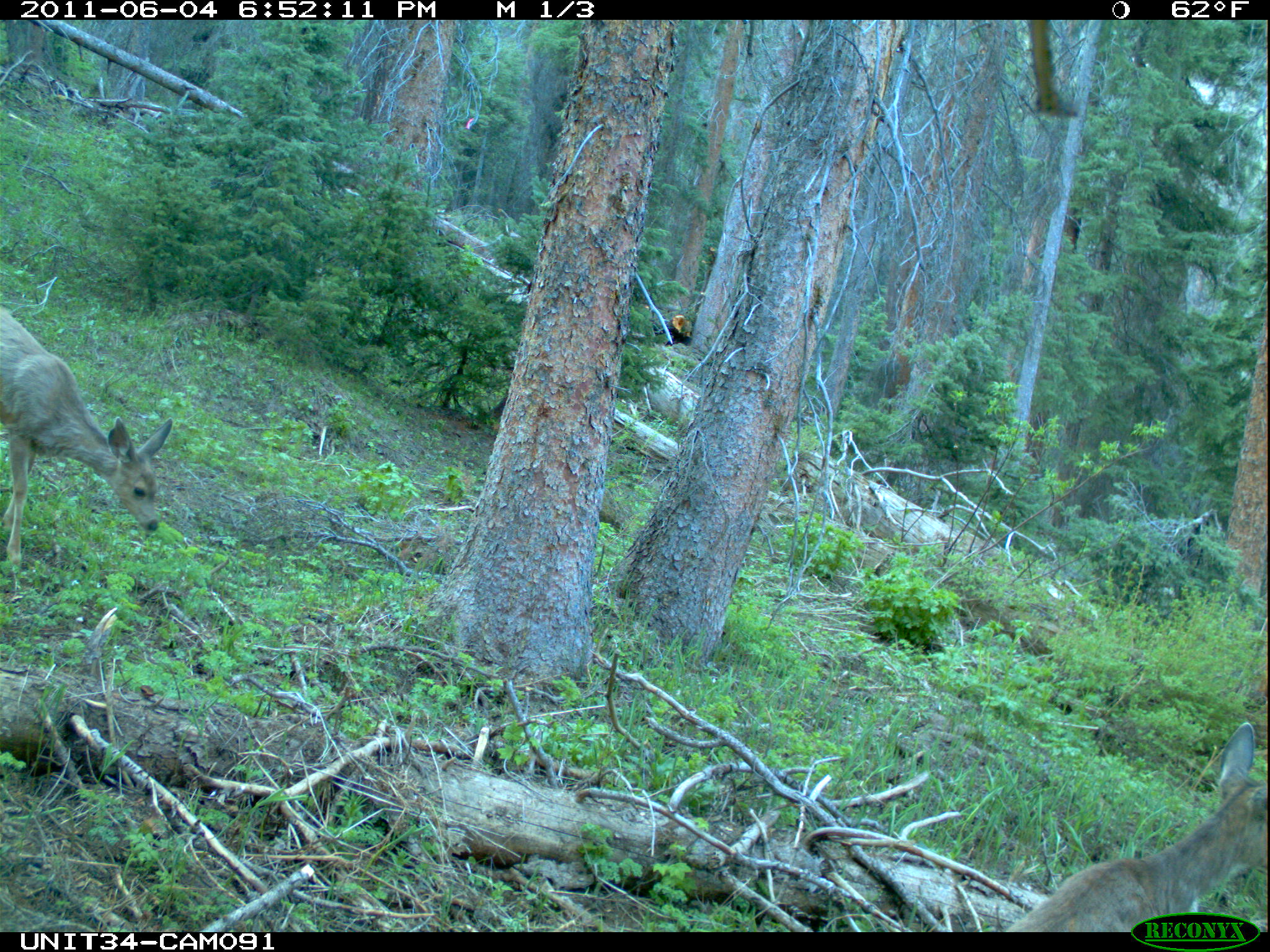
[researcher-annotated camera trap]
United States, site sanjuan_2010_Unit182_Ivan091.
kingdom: Animalia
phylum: Chordata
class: Mammalia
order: Artiodactyla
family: Cervidae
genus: Odocoileus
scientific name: Odocoileus hemionus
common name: mule deer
Odocoileus hemionus (mule deer).